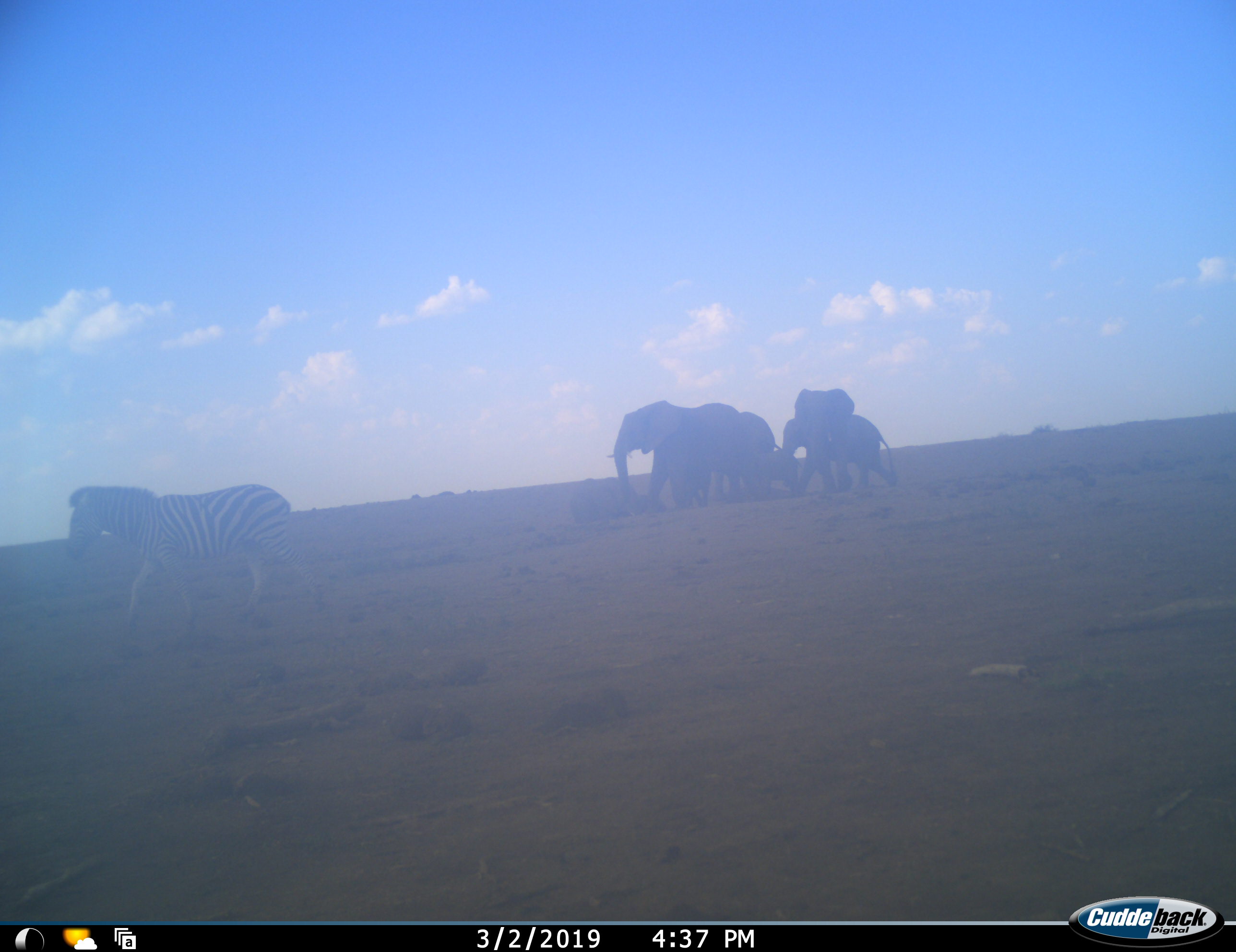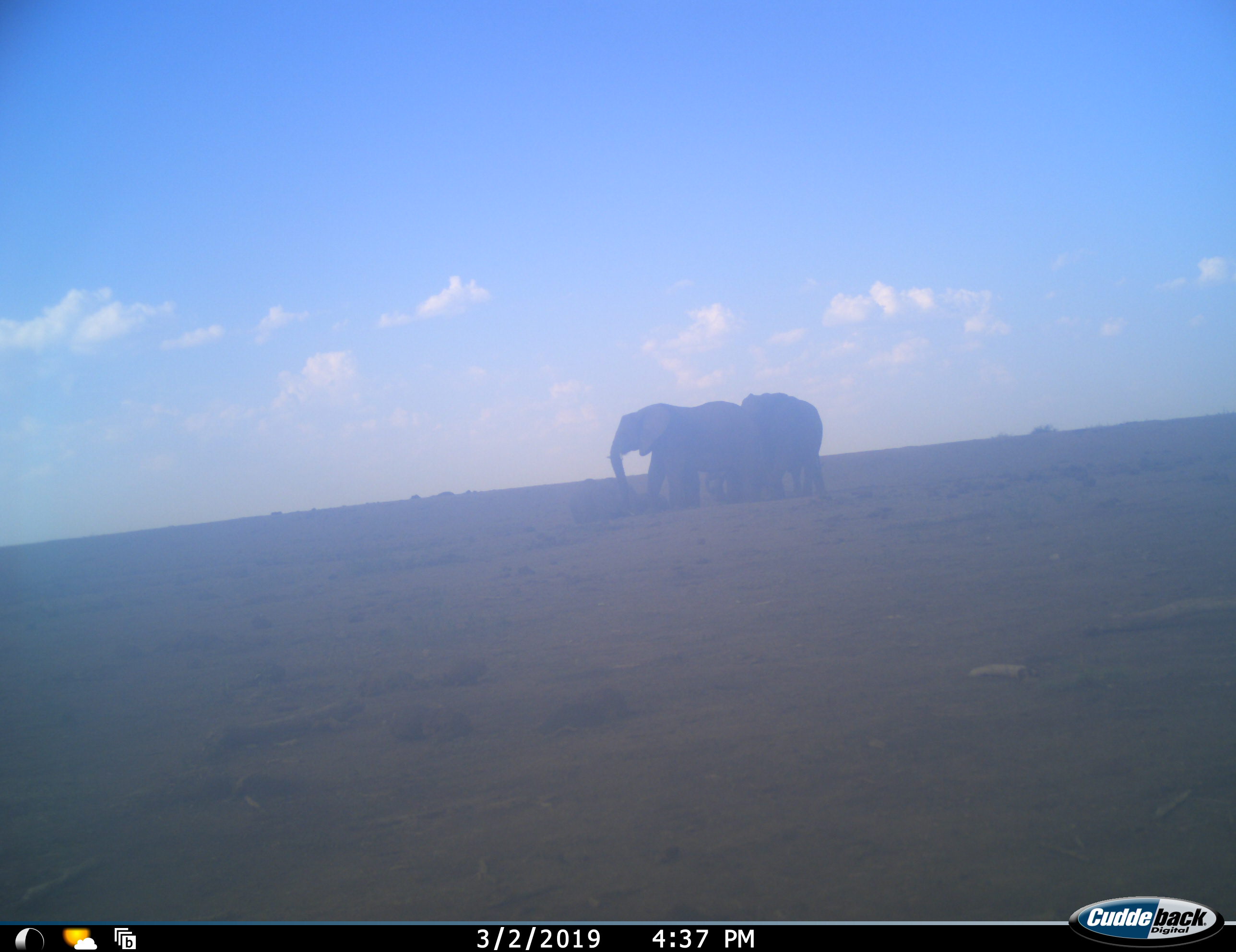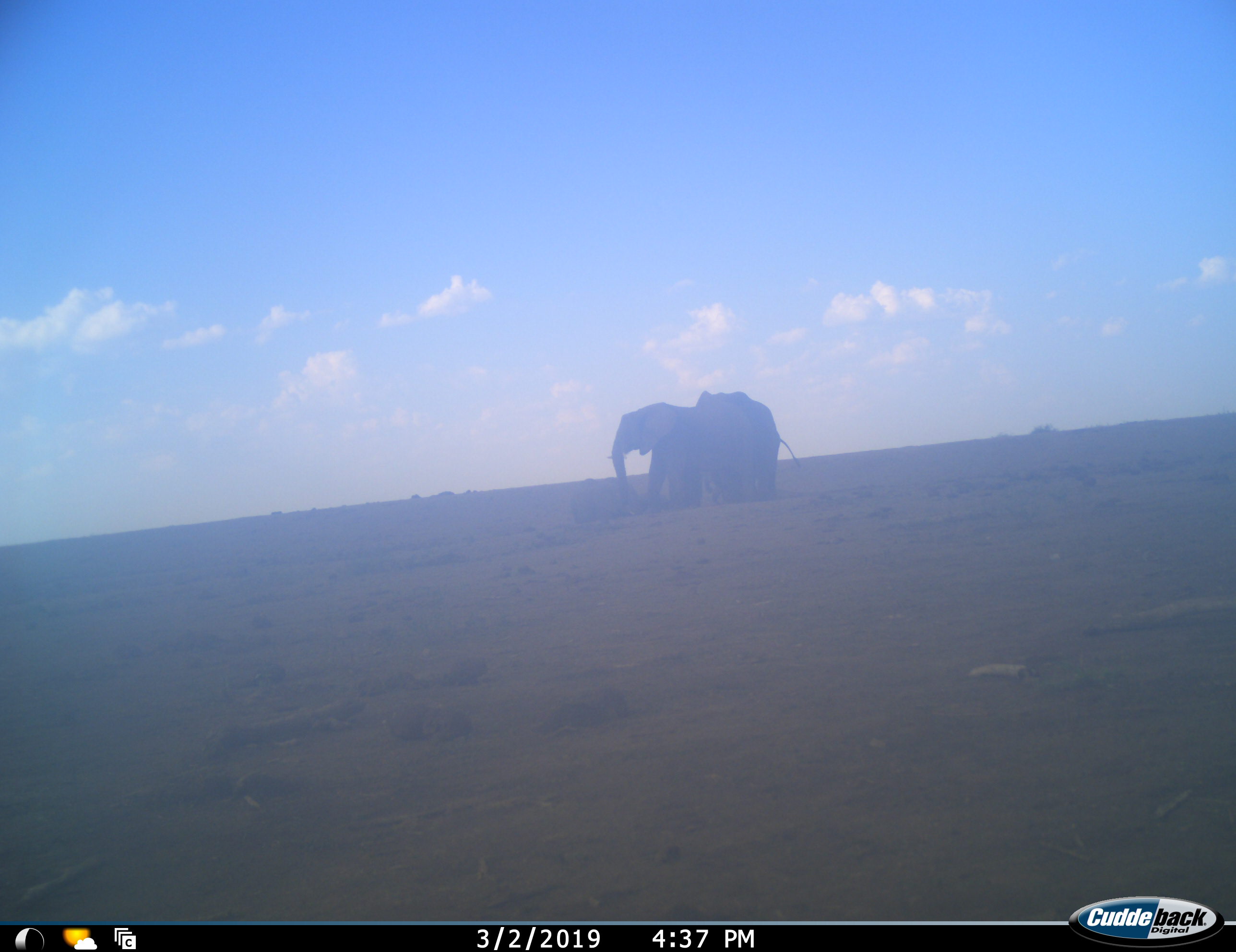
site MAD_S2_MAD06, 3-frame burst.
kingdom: Animalia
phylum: Chordata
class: Mammalia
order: Proboscidea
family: Elephantidae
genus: Loxodonta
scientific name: Loxodonta africana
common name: african bush elephant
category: elephant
Elephant (african bush elephant) (Loxodonta africana), count 5. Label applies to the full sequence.